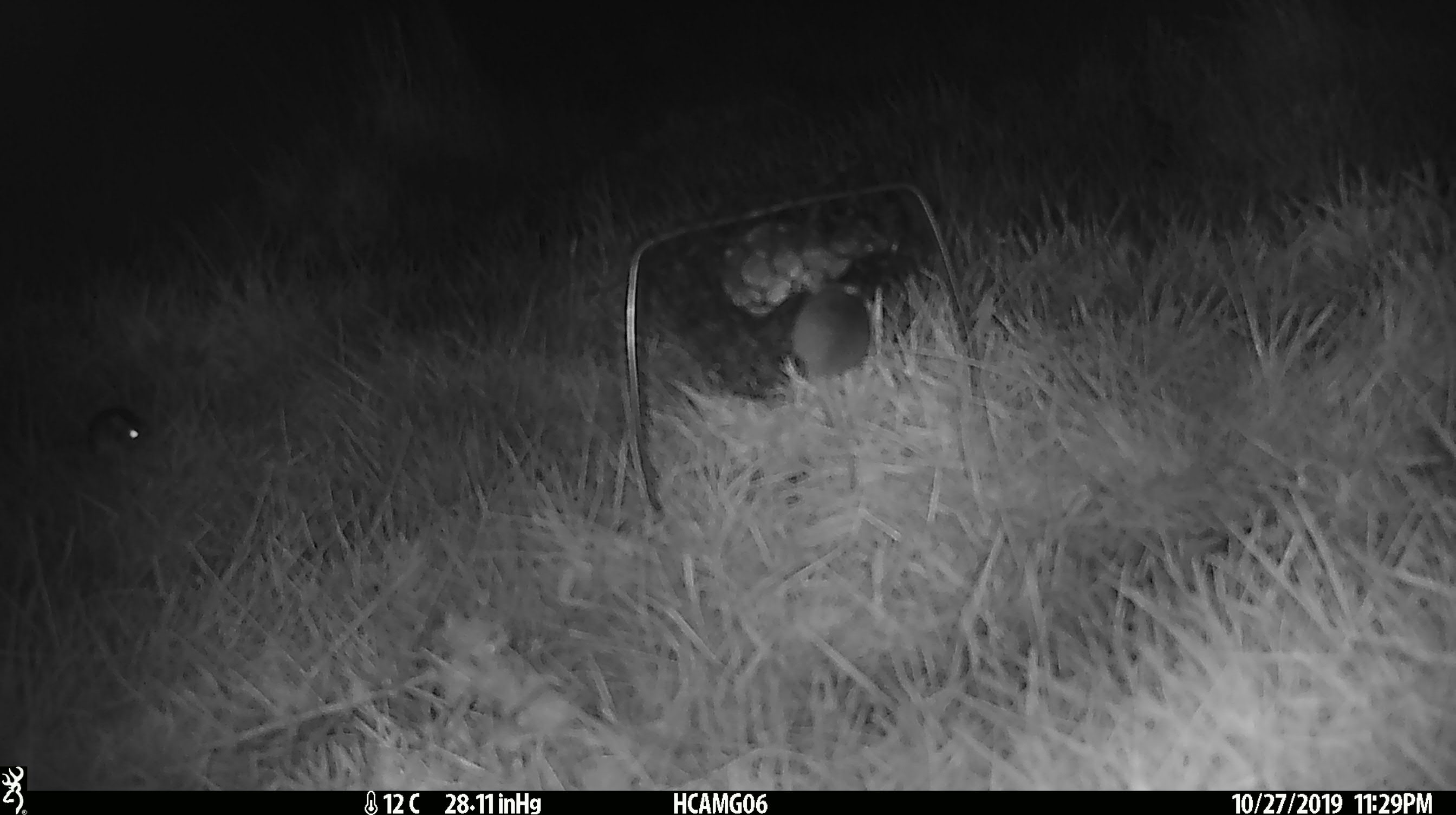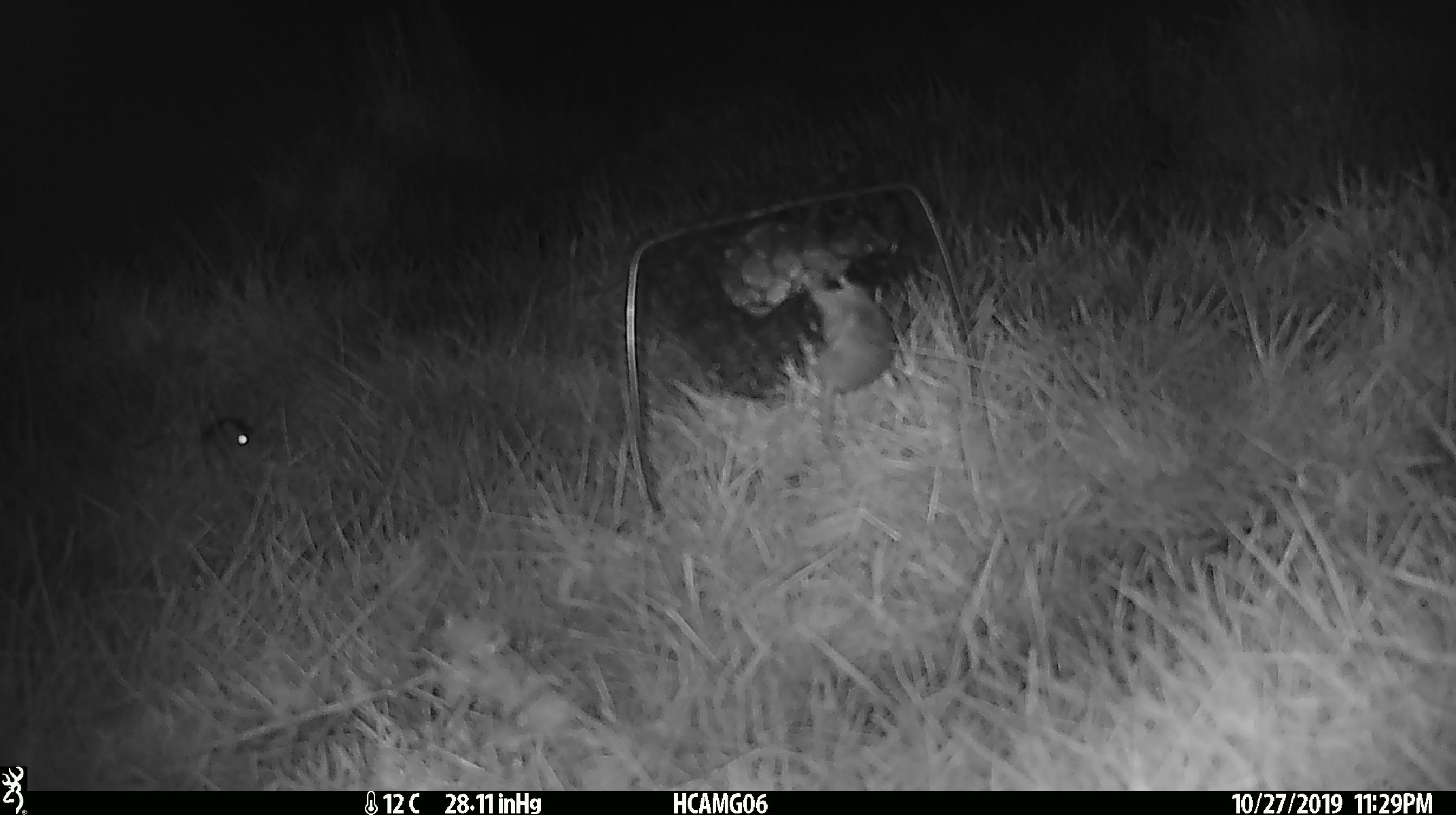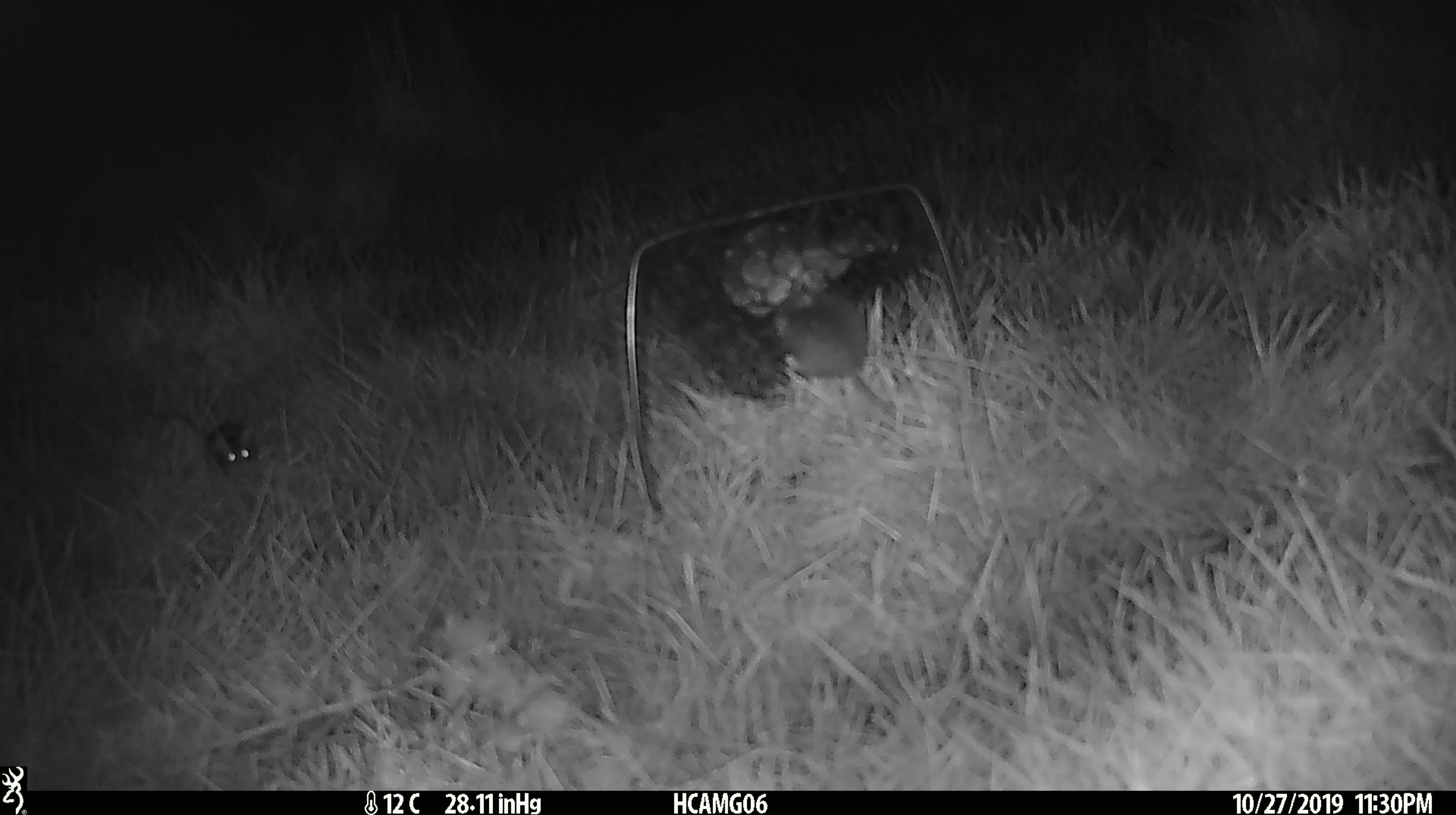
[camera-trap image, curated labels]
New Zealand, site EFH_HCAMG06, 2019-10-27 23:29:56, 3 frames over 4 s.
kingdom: Animalia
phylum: Chordata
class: Mammalia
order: Rodentia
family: Muridae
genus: Mus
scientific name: Mus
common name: mouse